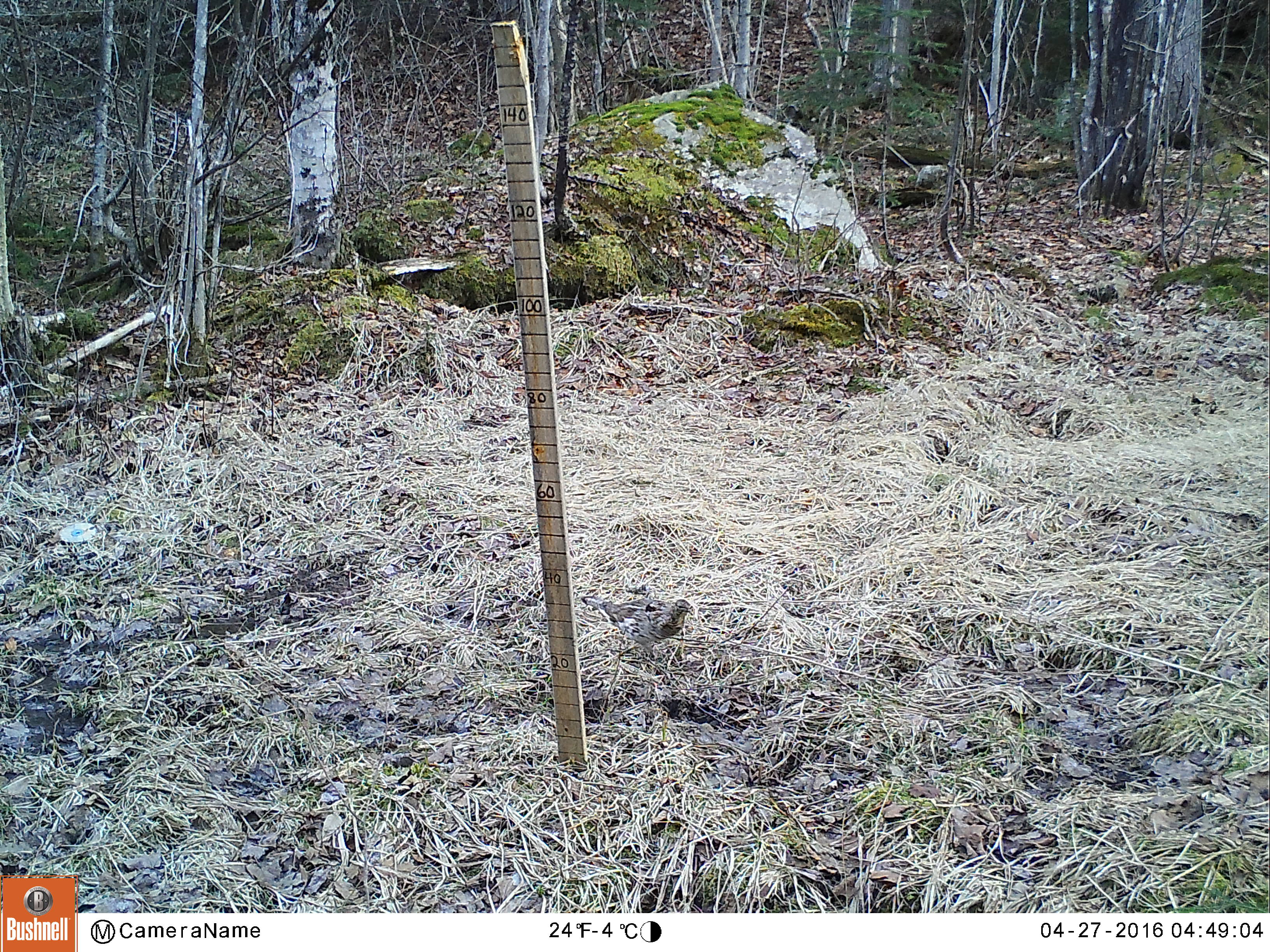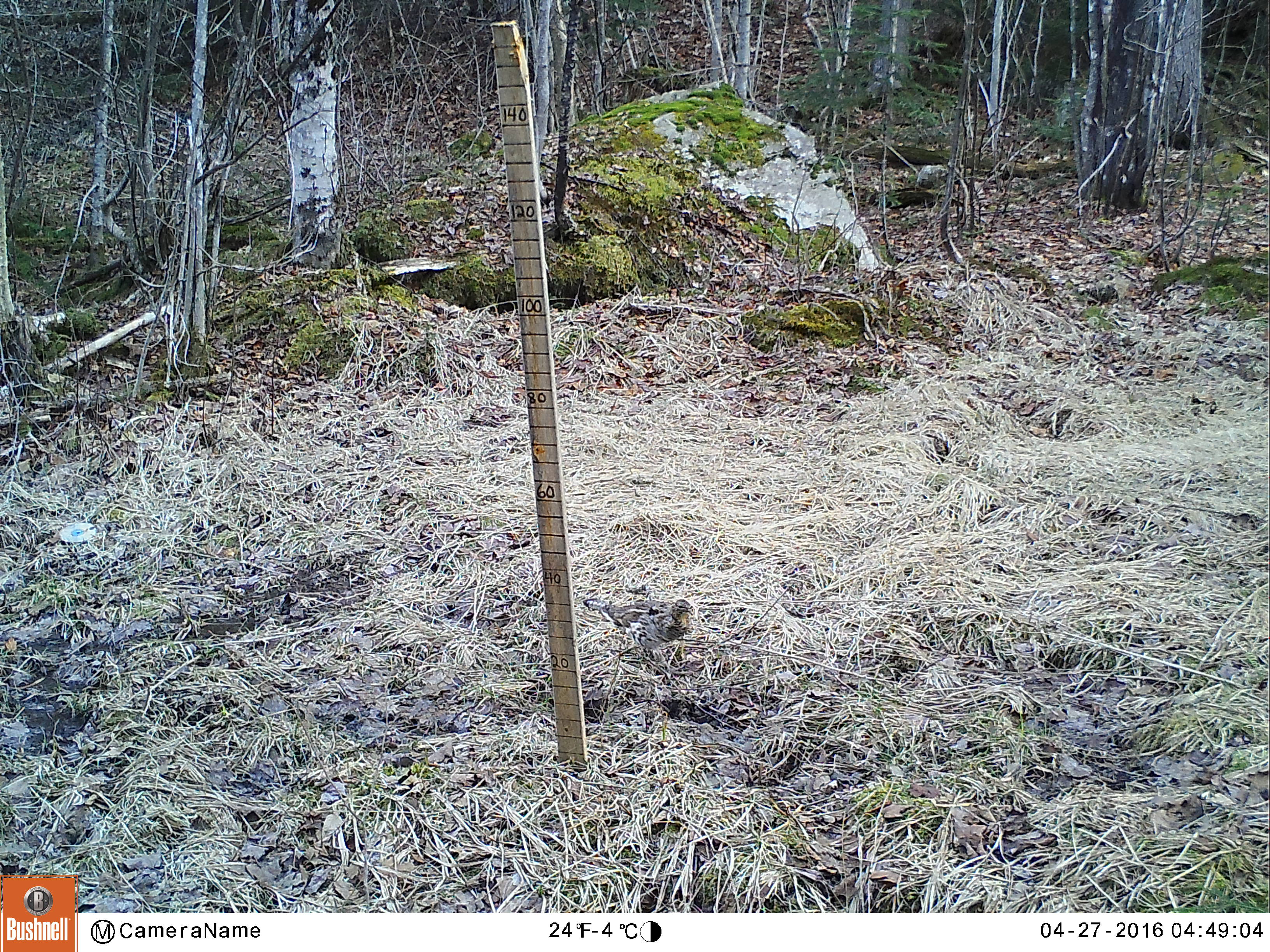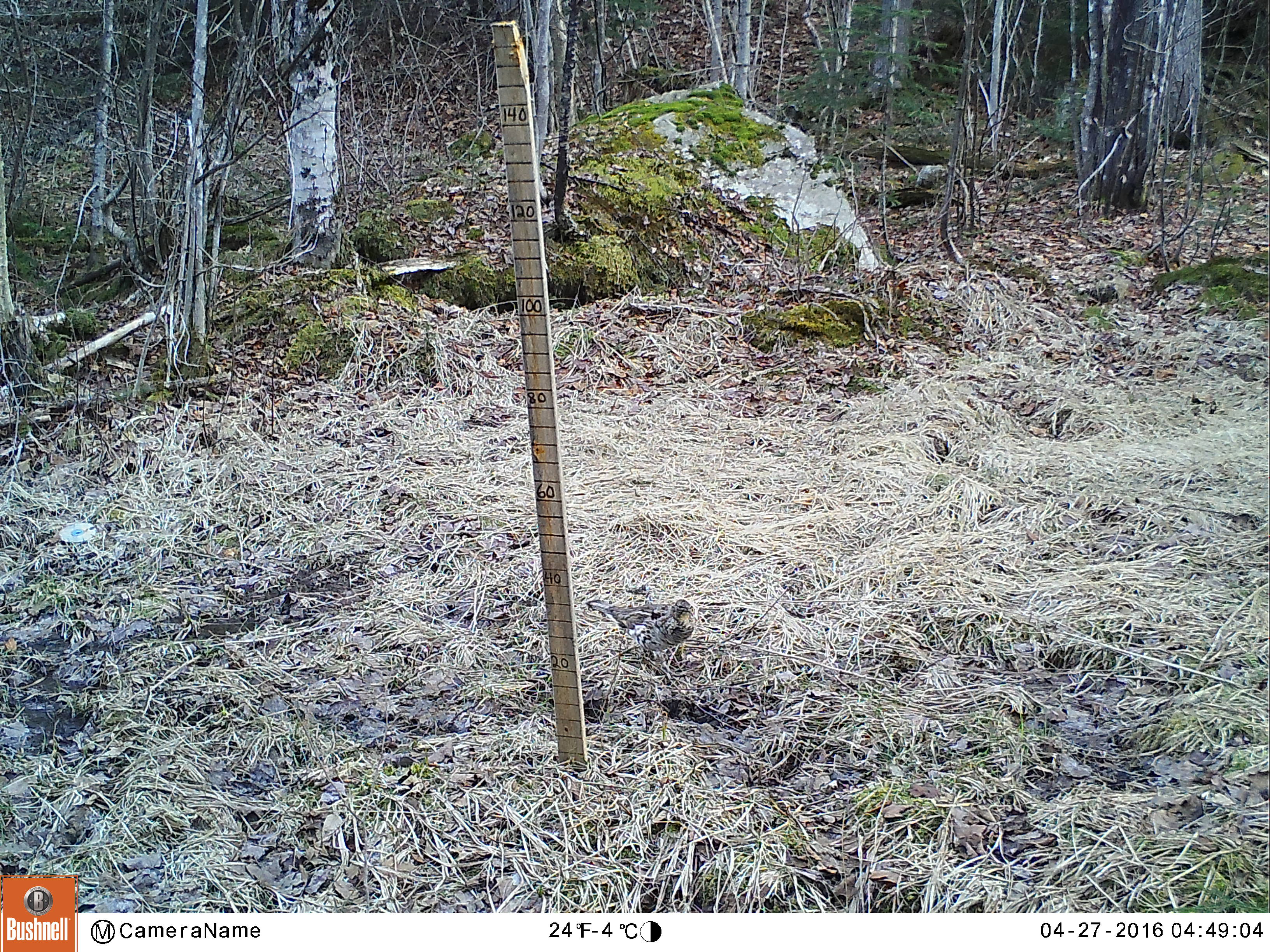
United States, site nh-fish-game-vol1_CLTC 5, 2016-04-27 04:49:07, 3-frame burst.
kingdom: Animalia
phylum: Chordata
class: Aves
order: Galliformes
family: Phasianidae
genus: Bonasa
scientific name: Bonasa umbellus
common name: ruffed grouse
Ruffed grouse (Bonasa umbellus).